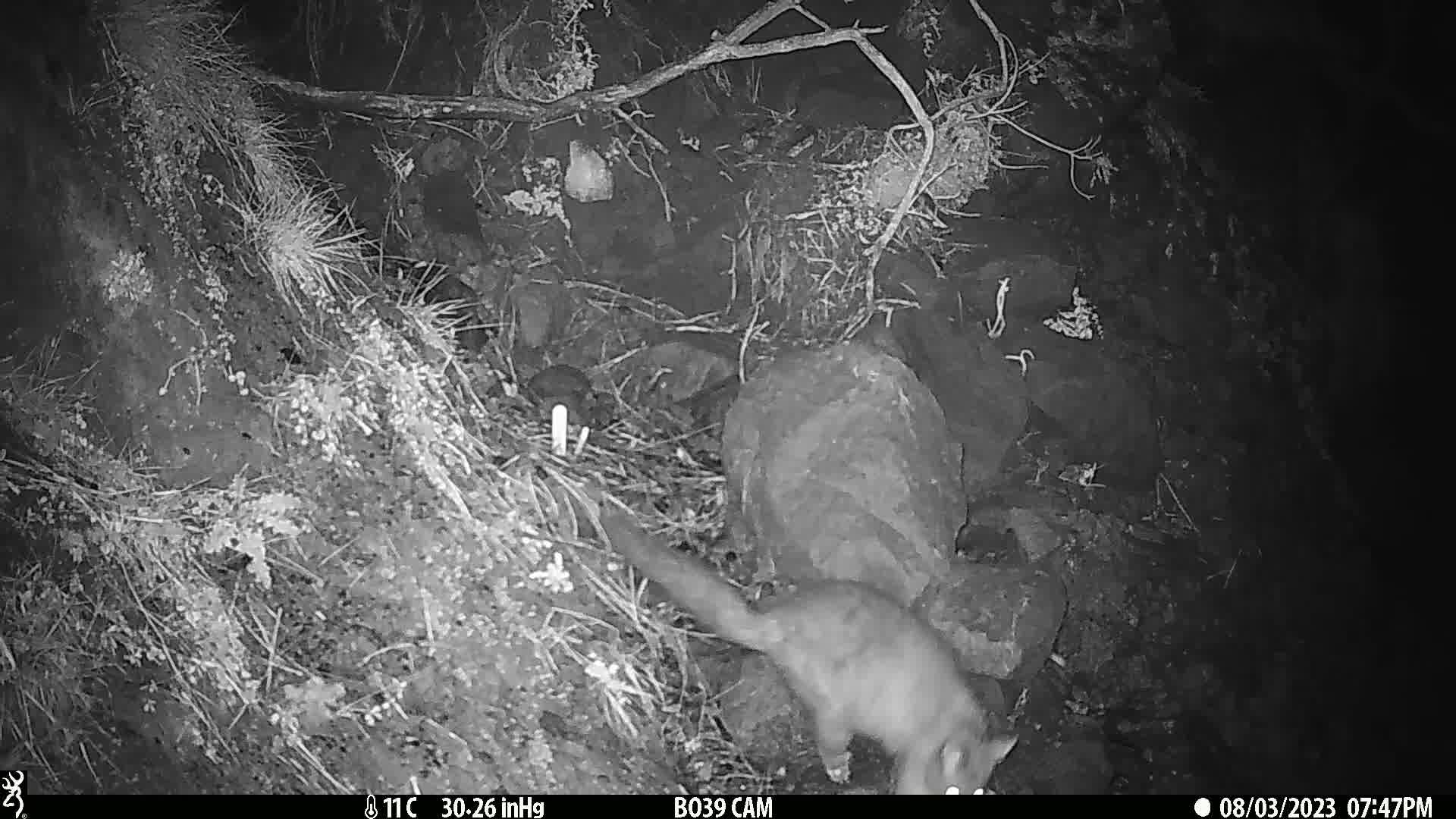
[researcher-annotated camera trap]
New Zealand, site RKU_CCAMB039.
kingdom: Animalia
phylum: Chordata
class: Mammalia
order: Diprotodontia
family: Phalangeridae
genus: Trichosurus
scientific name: Trichosurus vulpecula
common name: common brushtail possum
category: possum